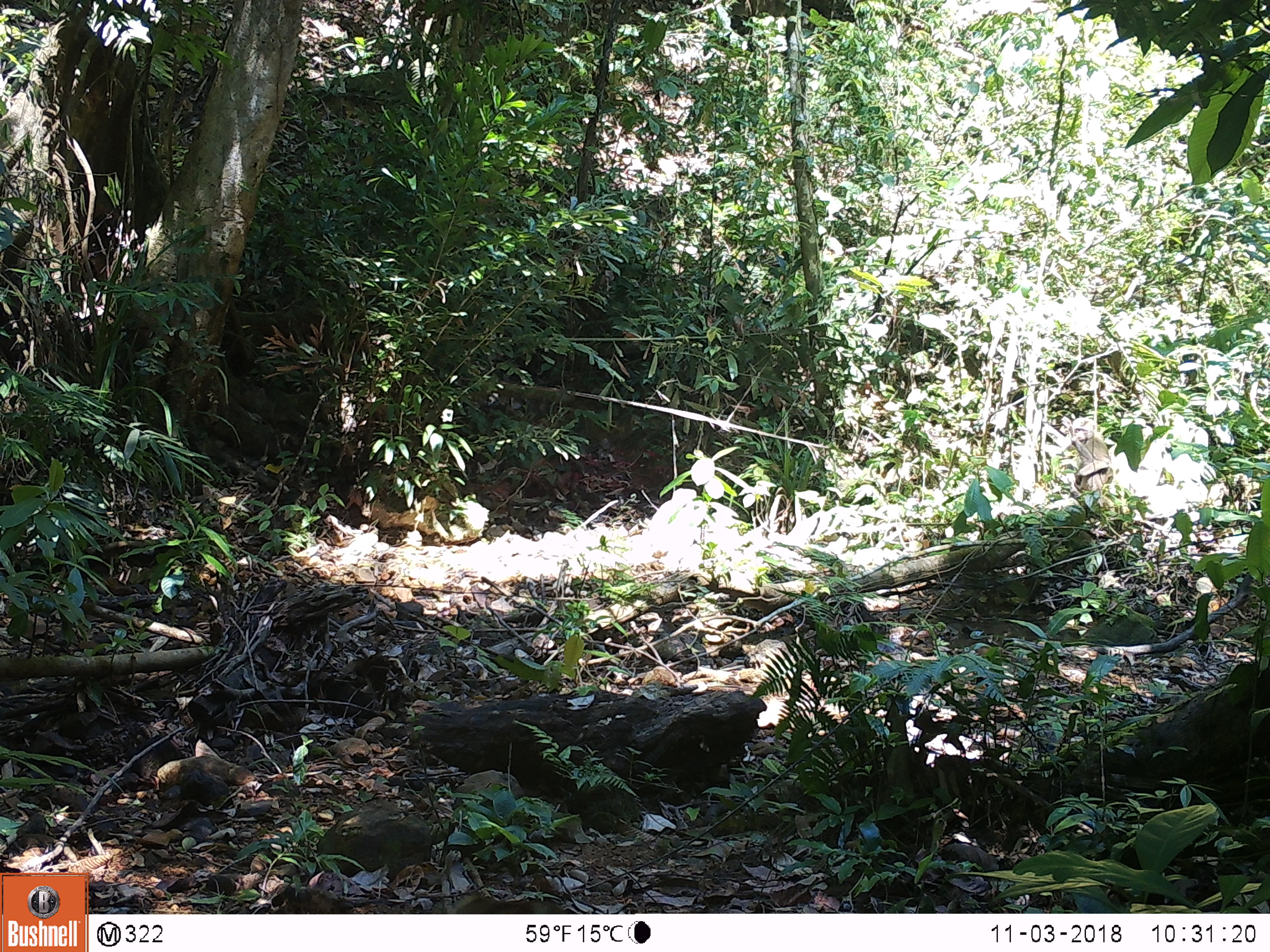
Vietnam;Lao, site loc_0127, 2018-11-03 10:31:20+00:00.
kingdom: Animalia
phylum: Chordata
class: Mammalia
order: Primates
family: Cercopithecidae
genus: Macaca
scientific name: Macaca nemestrina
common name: pig-tailed macaque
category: pig tailed macaque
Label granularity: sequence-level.